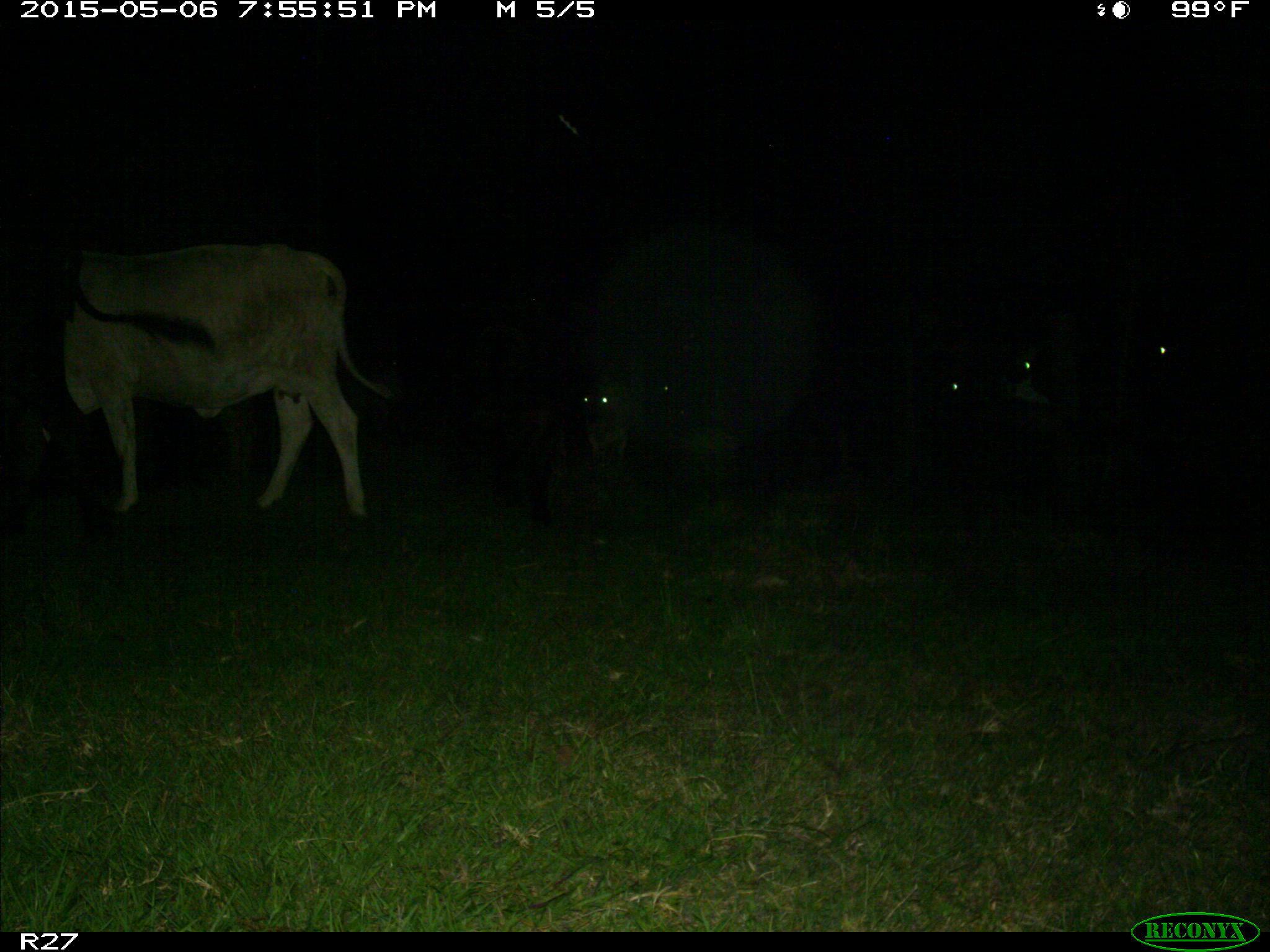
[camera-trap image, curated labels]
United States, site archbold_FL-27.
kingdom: Animalia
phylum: Chordata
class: Mammalia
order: Artiodactyla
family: Bovidae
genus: Bos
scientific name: Bos taurus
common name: domestic cow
Bos taurus (domestic cow).